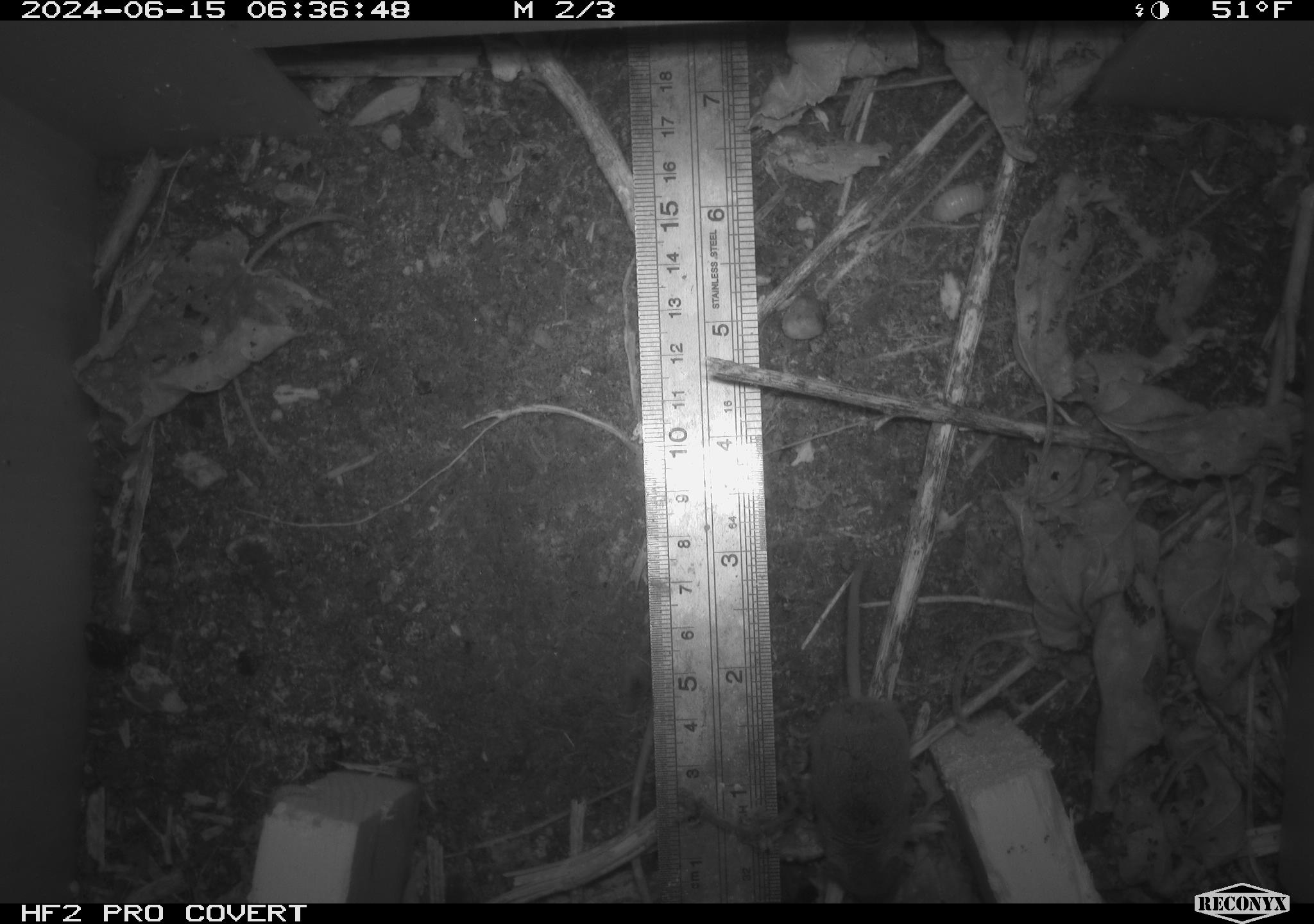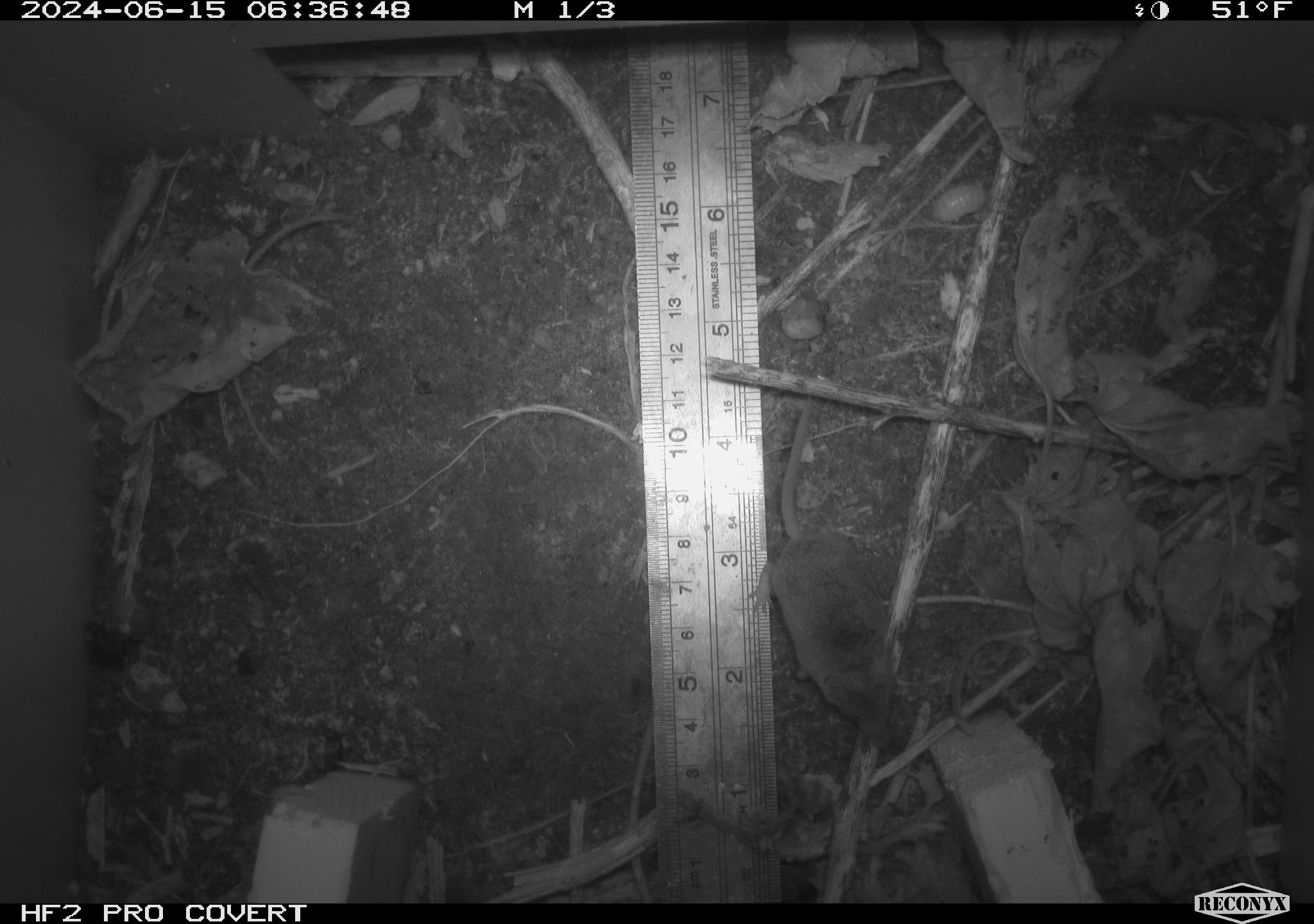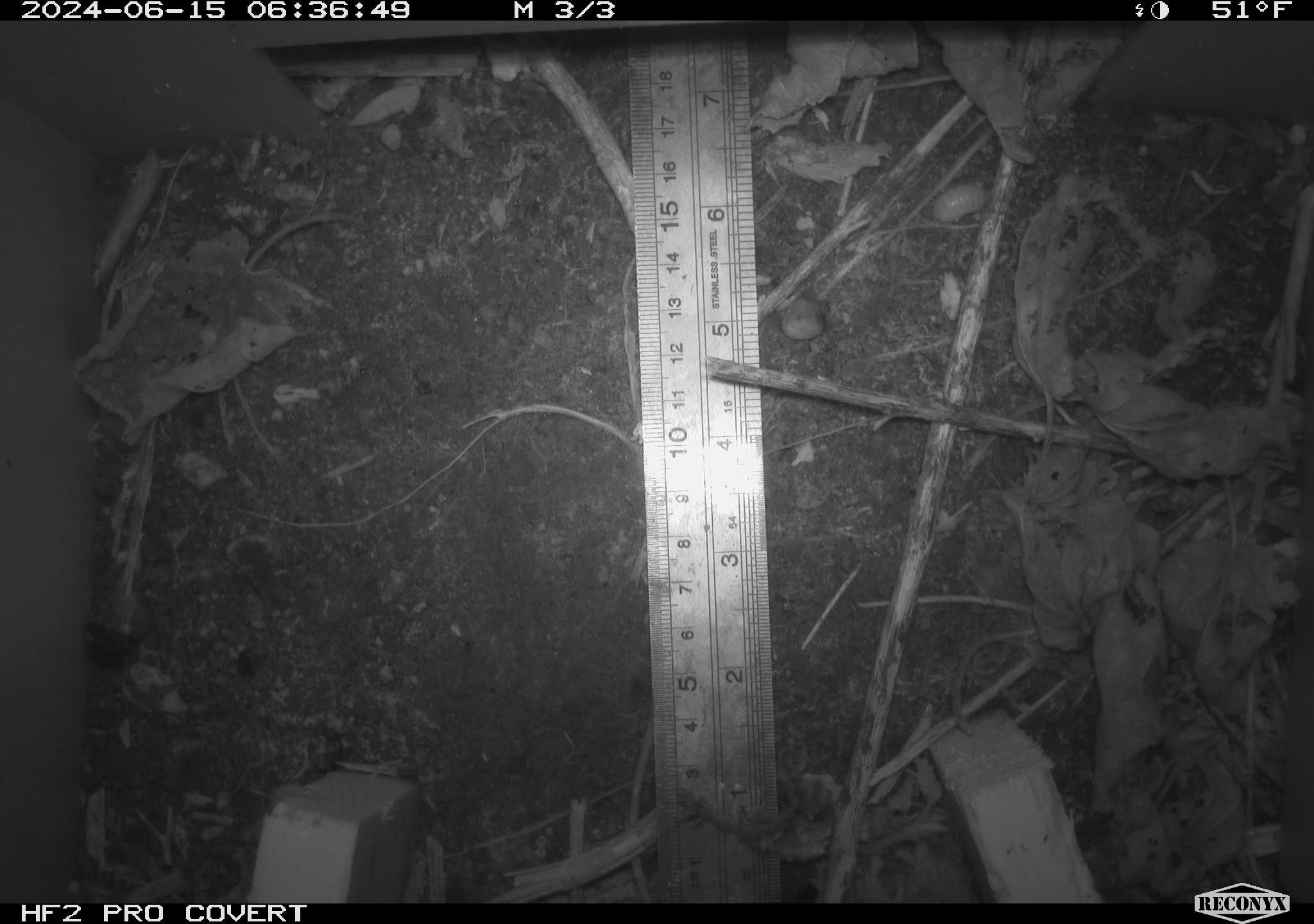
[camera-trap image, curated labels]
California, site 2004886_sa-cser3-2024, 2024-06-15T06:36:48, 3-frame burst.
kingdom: Animalia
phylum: Chordata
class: Mammalia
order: Eulipotyphla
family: Soricidae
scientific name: Soricidae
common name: shrews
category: soricidae family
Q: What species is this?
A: Soricidae family (shrews) (Soricidae).